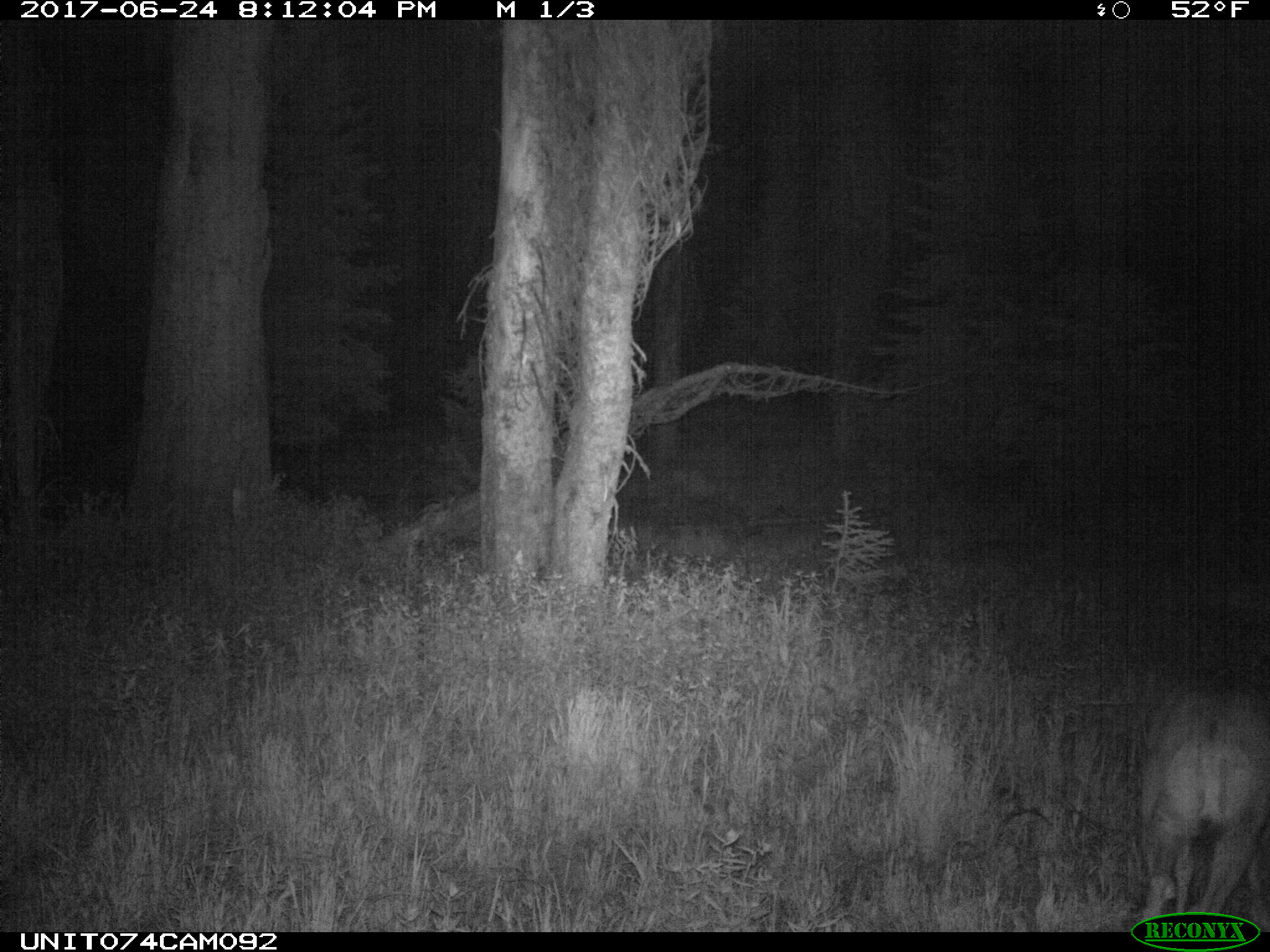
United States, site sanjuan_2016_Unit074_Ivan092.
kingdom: Animalia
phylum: Chordata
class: Mammalia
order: Artiodactyla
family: Cervidae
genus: Odocoileus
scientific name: Odocoileus hemionus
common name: mule deer